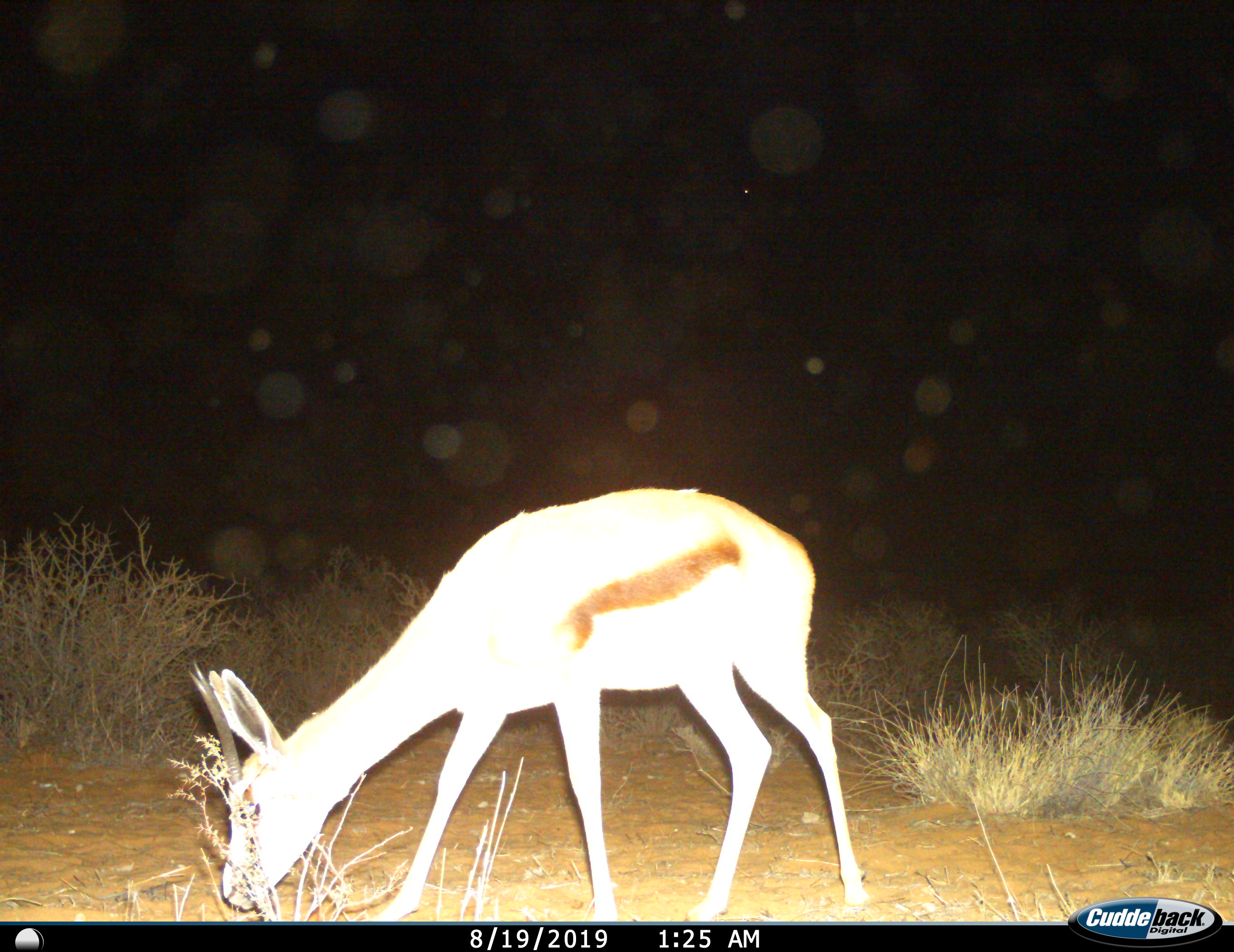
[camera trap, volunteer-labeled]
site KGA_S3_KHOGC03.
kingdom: Animalia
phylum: Chordata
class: Mammalia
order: Artiodactyla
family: Bovidae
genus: Antidorcas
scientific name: Antidorcas marsupialis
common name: springbok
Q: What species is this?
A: Springbok (Antidorcas marsupialis).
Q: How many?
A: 1.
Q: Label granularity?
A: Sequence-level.